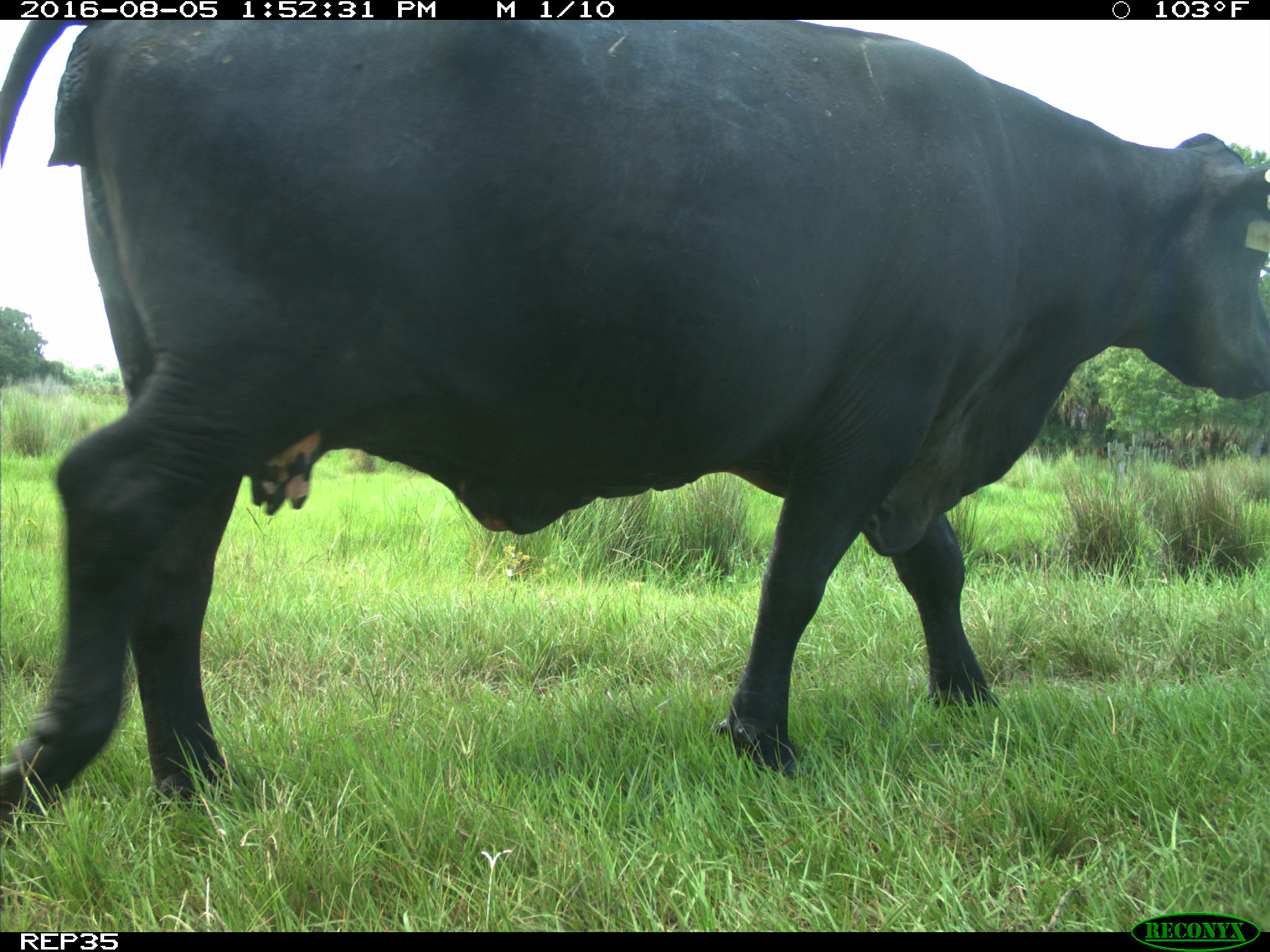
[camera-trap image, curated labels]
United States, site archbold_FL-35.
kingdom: Animalia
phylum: Chordata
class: Mammalia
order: Artiodactyla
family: Bovidae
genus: Bos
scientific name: Bos taurus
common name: domestic cow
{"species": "Bos taurus (domestic cow)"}